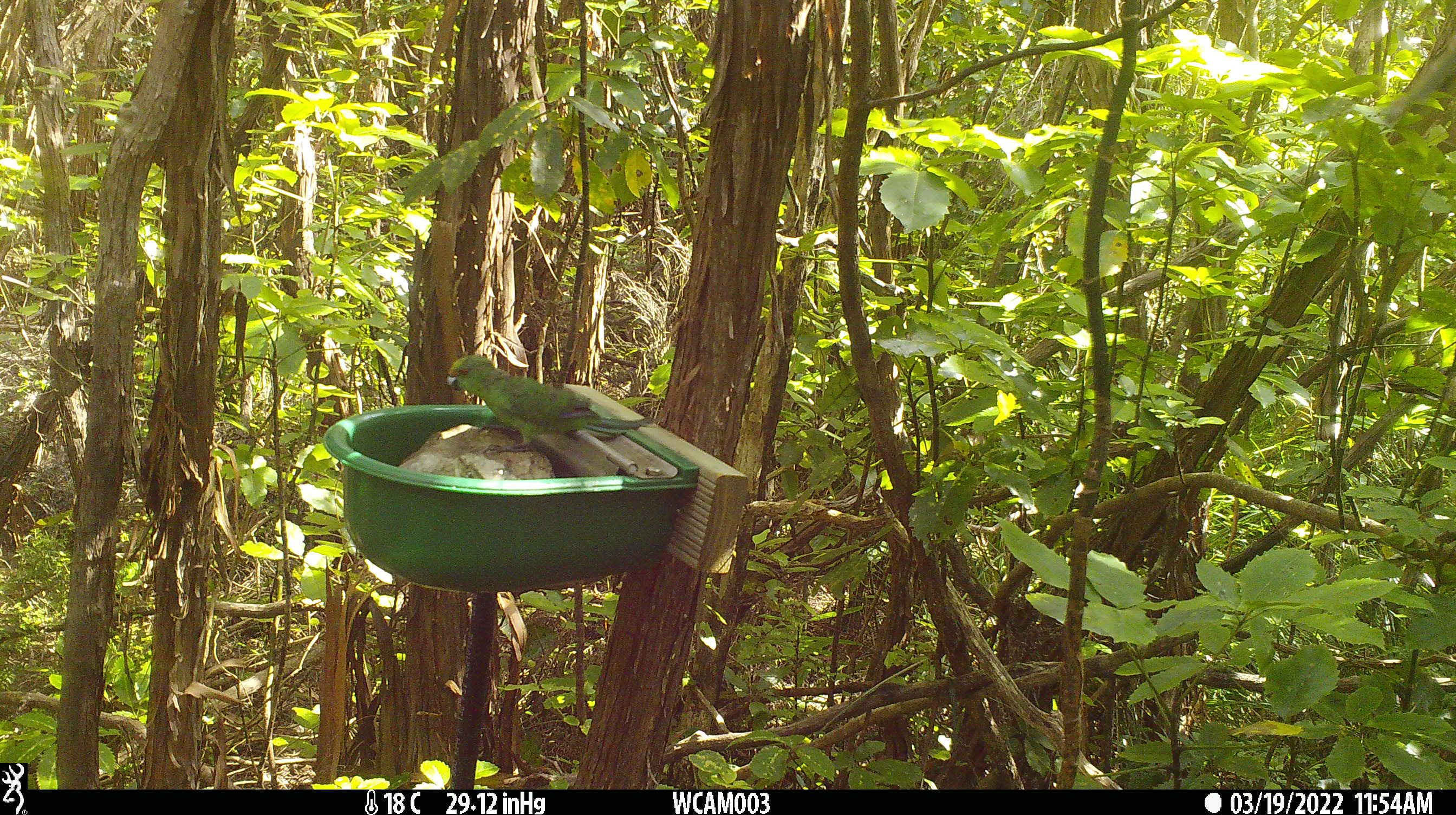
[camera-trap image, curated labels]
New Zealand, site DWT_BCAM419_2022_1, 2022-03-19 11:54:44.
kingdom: Animalia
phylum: Chordata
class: Aves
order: Psittaciformes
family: Psittaculidae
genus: Cyanoramphus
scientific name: Cyanoramphus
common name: parakeet